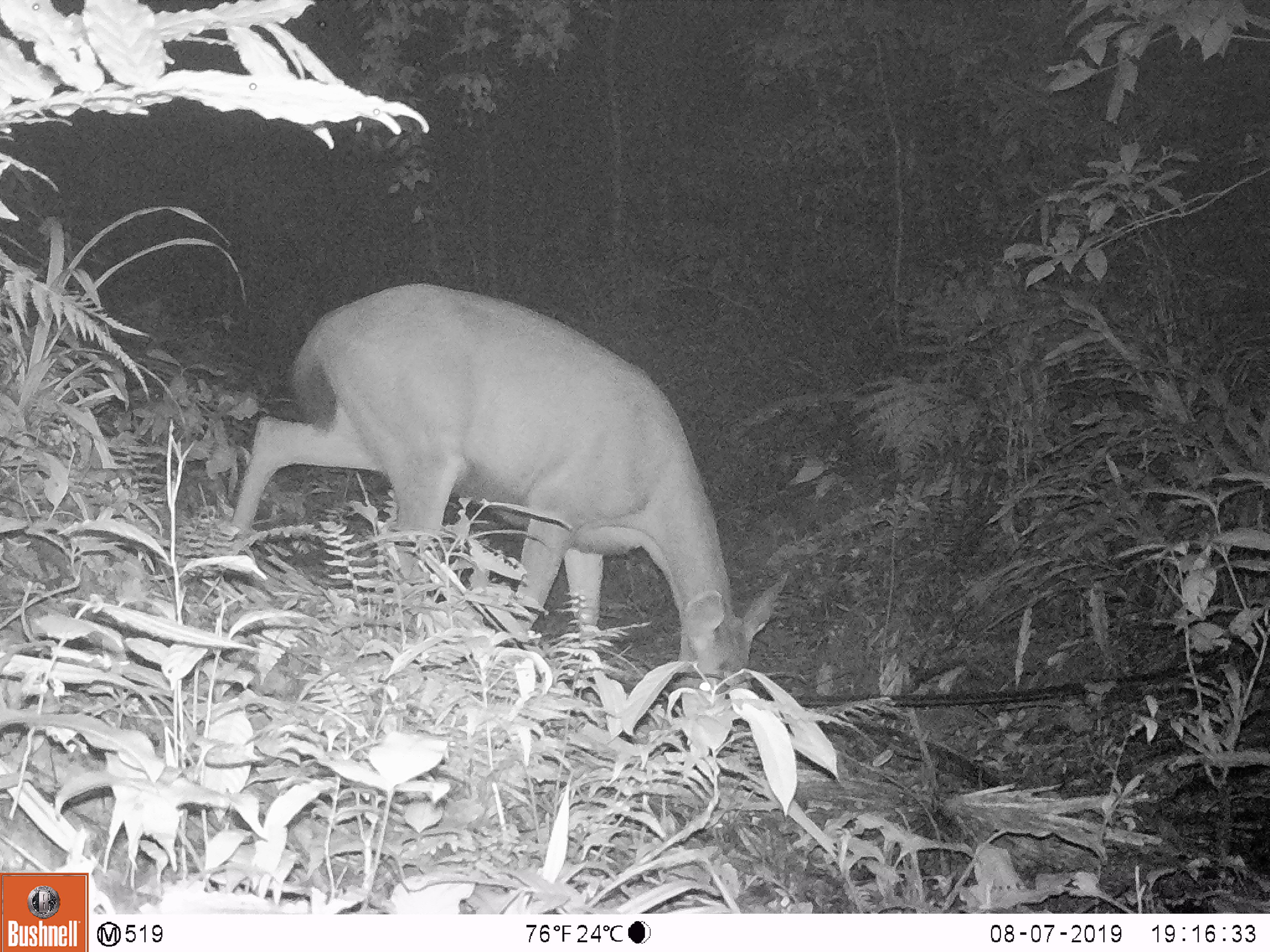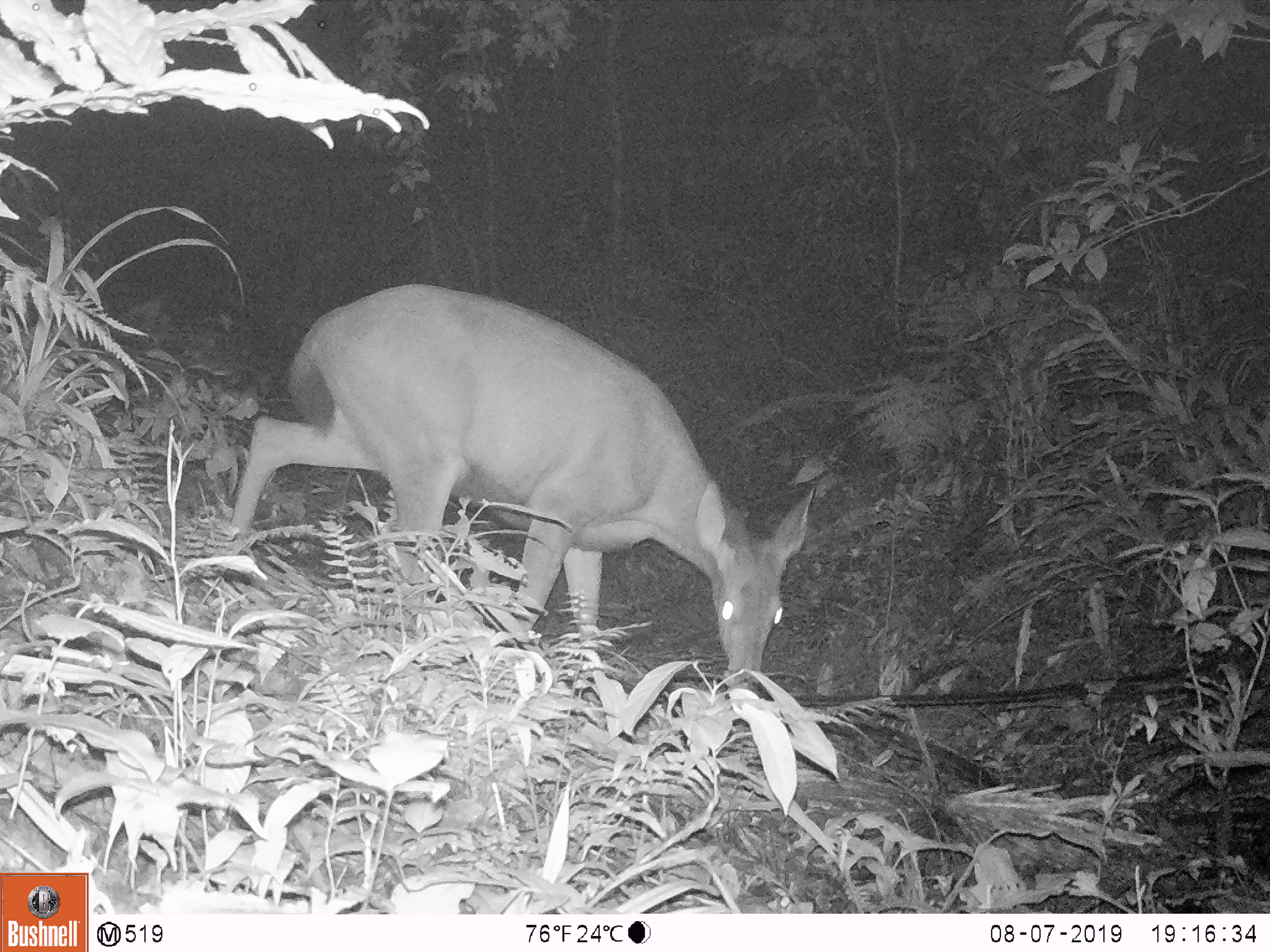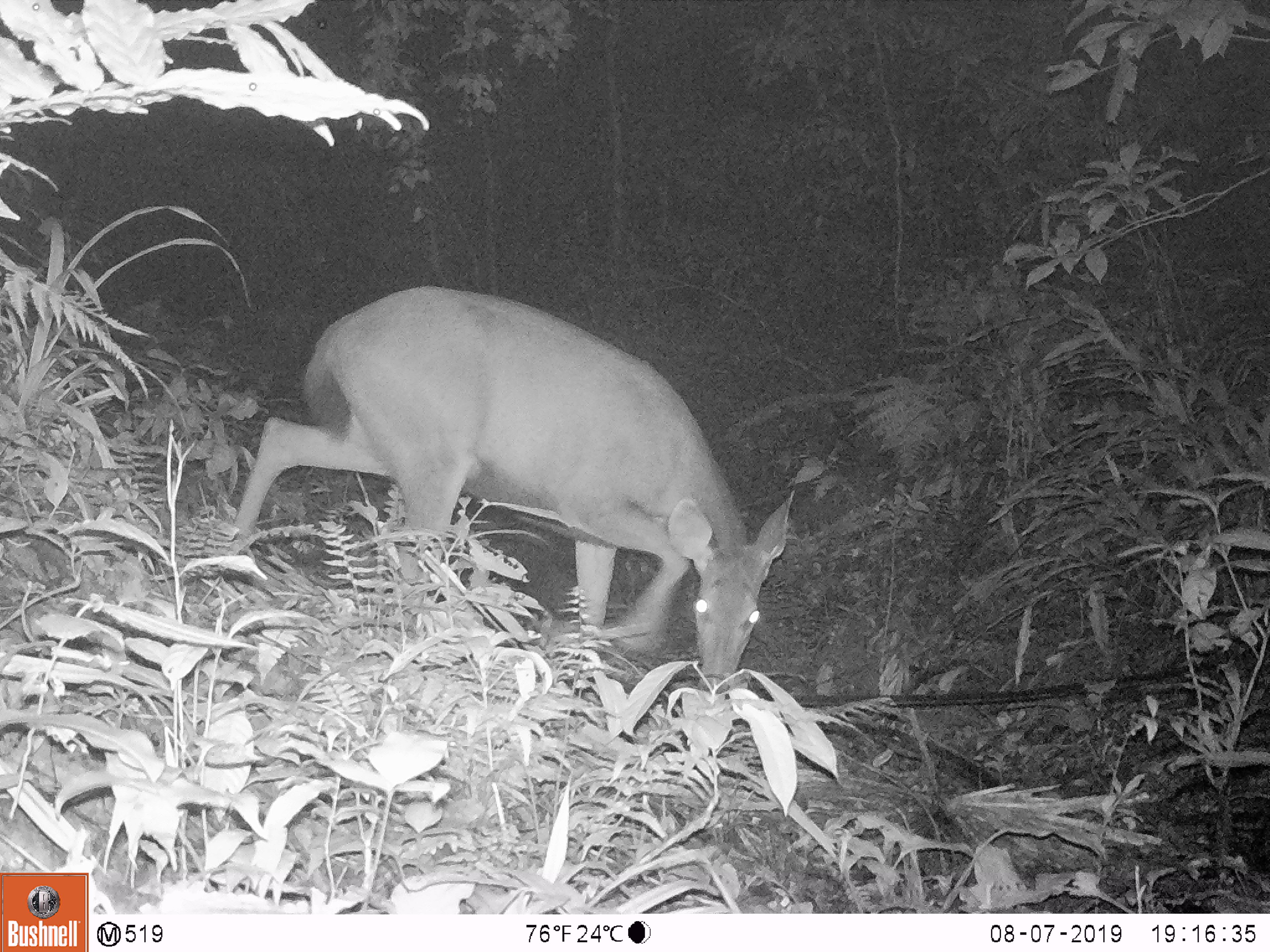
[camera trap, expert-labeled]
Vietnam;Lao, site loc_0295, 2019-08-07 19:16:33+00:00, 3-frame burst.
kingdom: Animalia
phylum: Chordata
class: Mammalia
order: Artiodactyla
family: Cervidae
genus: Rusa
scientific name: Rusa unicolor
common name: sambar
Sambar (Rusa unicolor). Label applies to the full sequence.